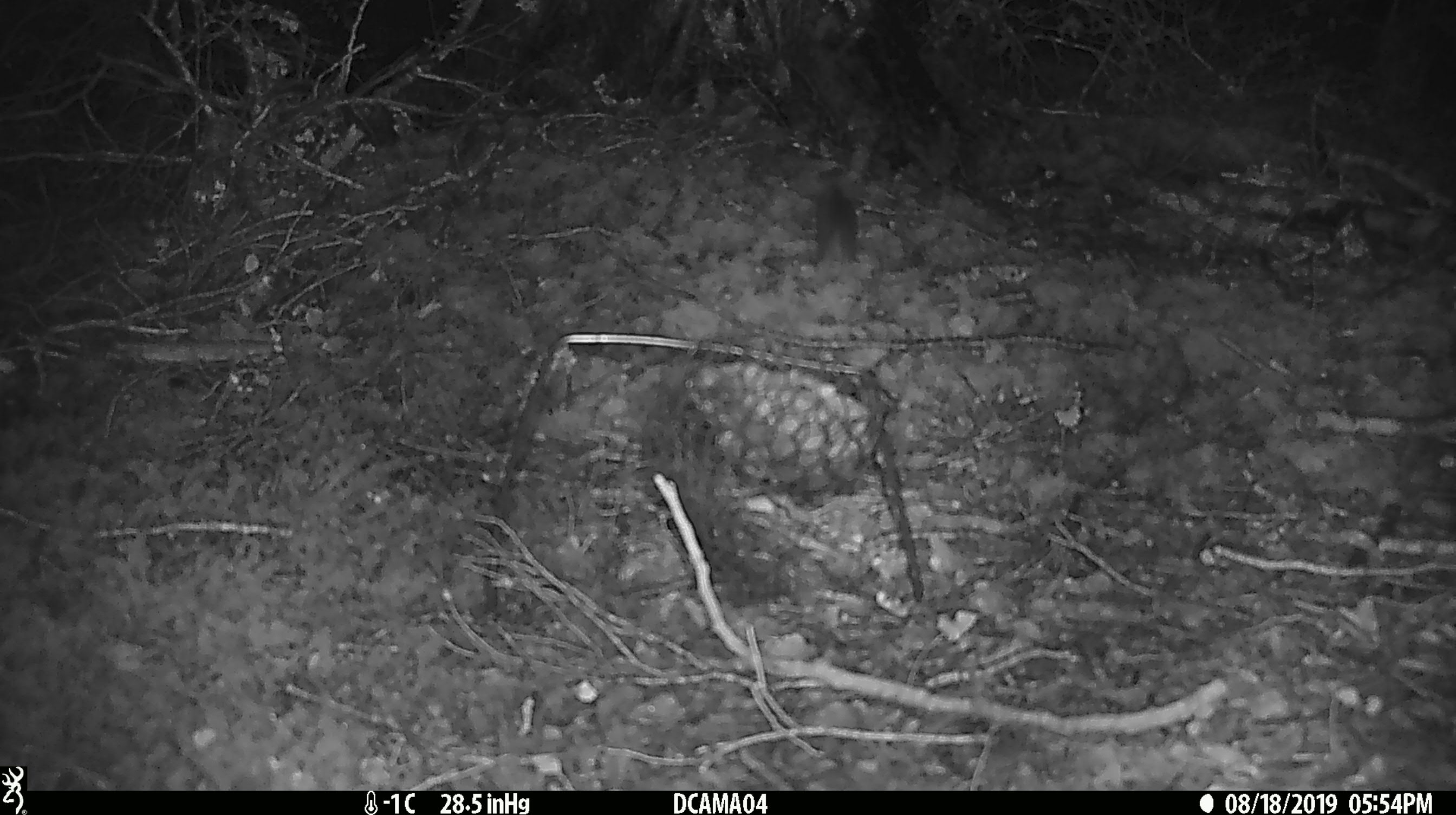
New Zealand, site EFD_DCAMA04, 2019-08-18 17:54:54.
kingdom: Animalia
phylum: Chordata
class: Mammalia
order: Rodentia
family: Muridae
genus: Mus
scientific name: Mus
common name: mouse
Mouse (Mus).